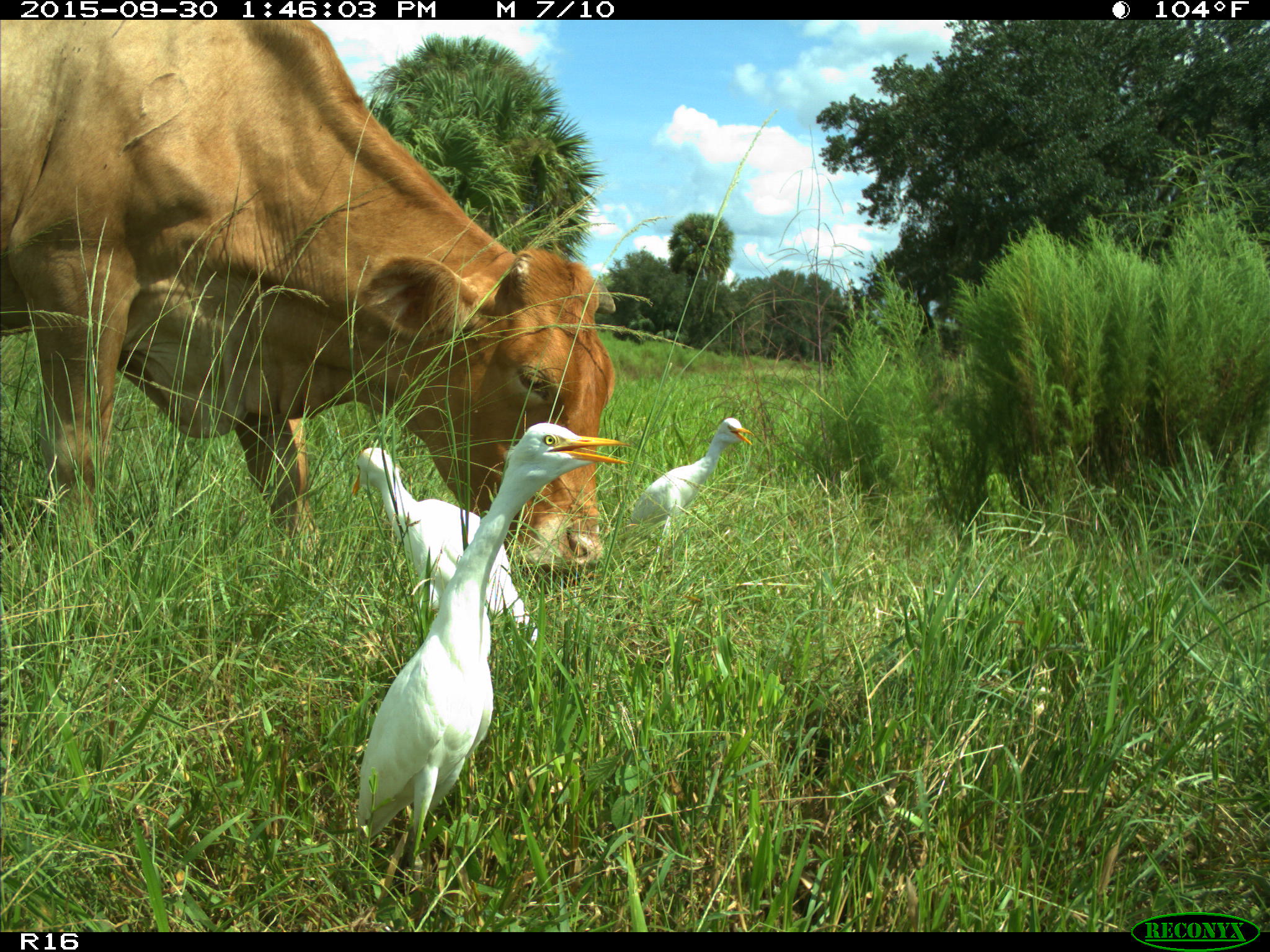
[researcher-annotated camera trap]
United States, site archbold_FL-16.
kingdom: Animalia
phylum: Chordata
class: Mammalia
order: Artiodactyla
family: Bovidae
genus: Bos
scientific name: Bos taurus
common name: domestic cow